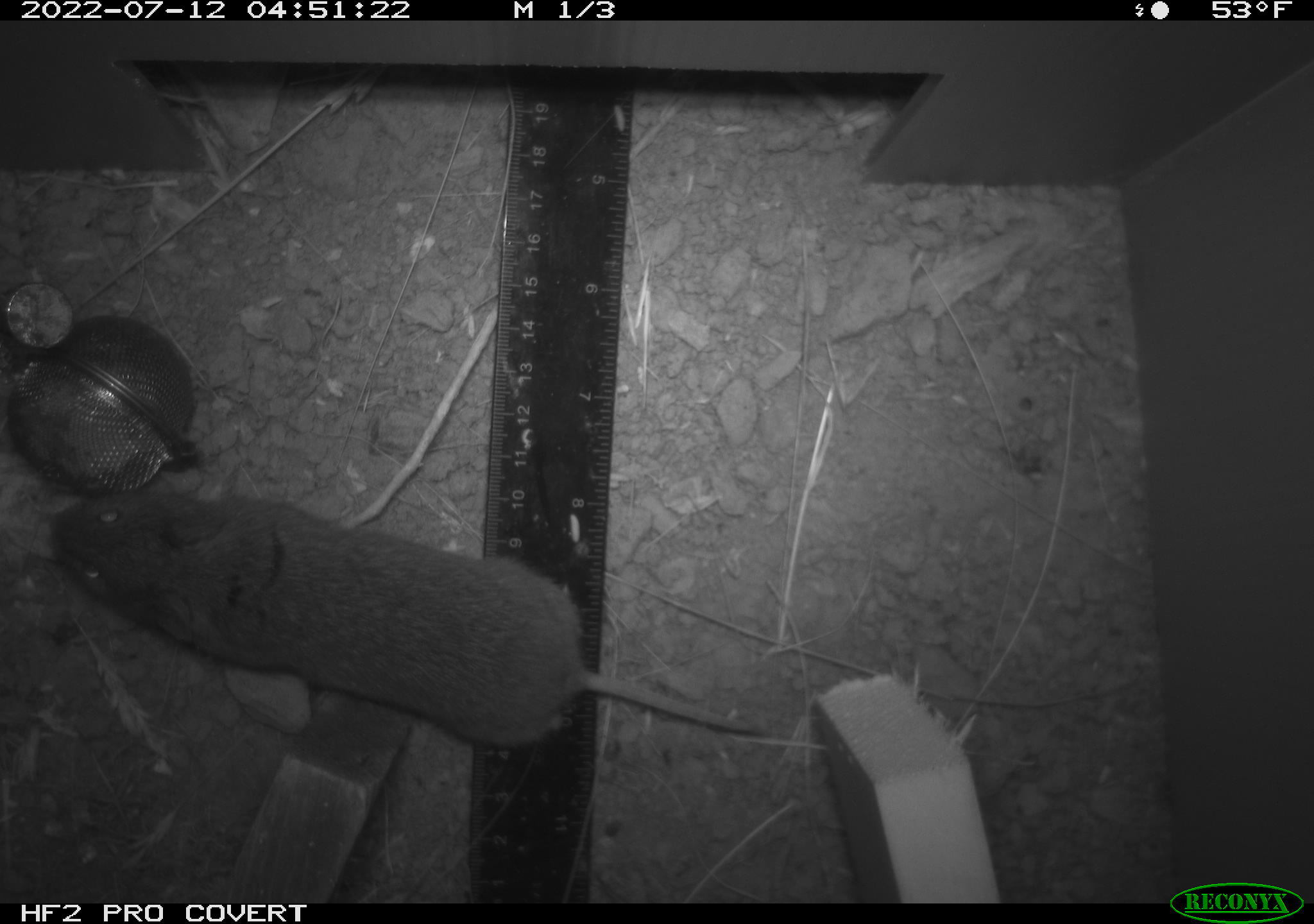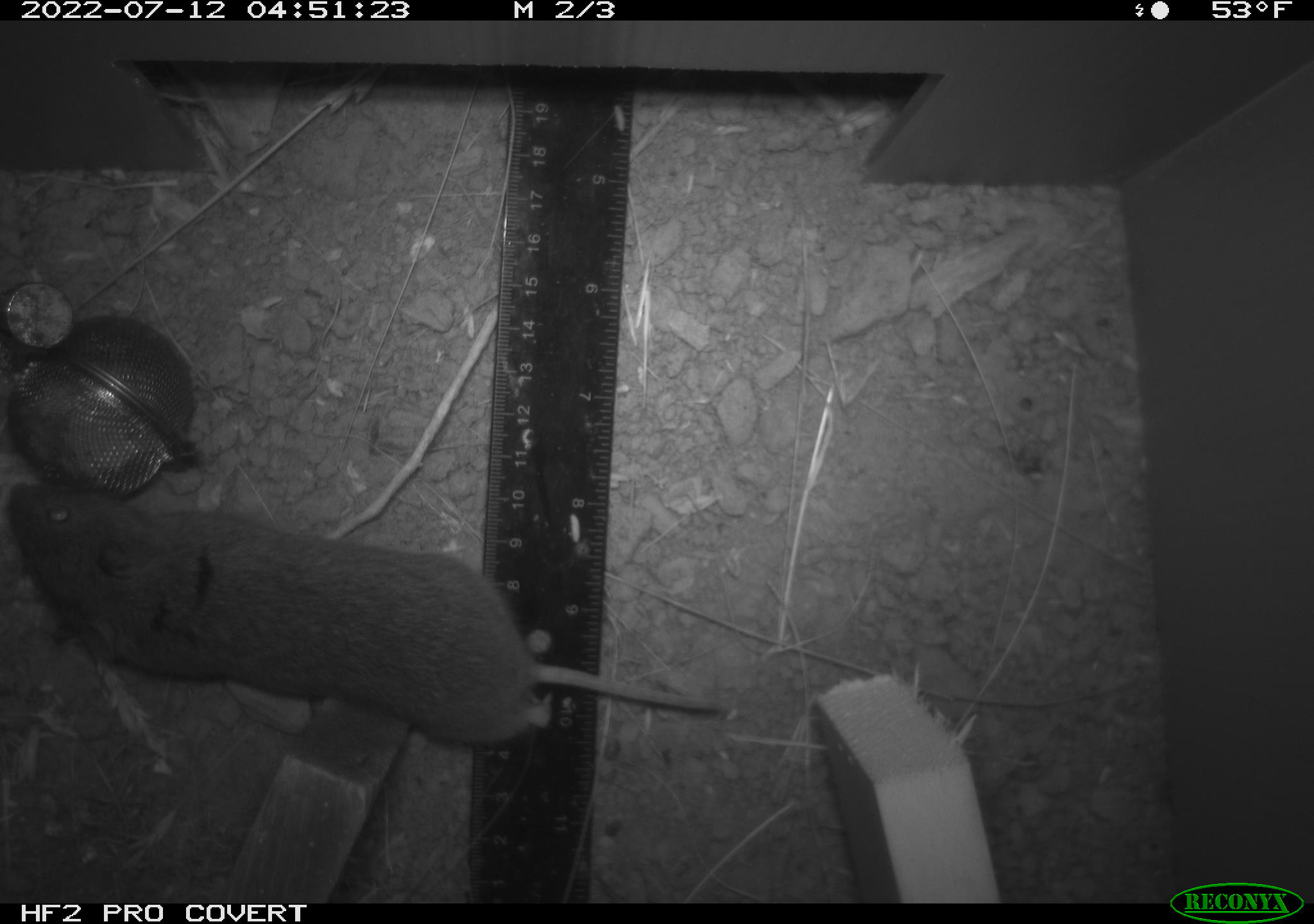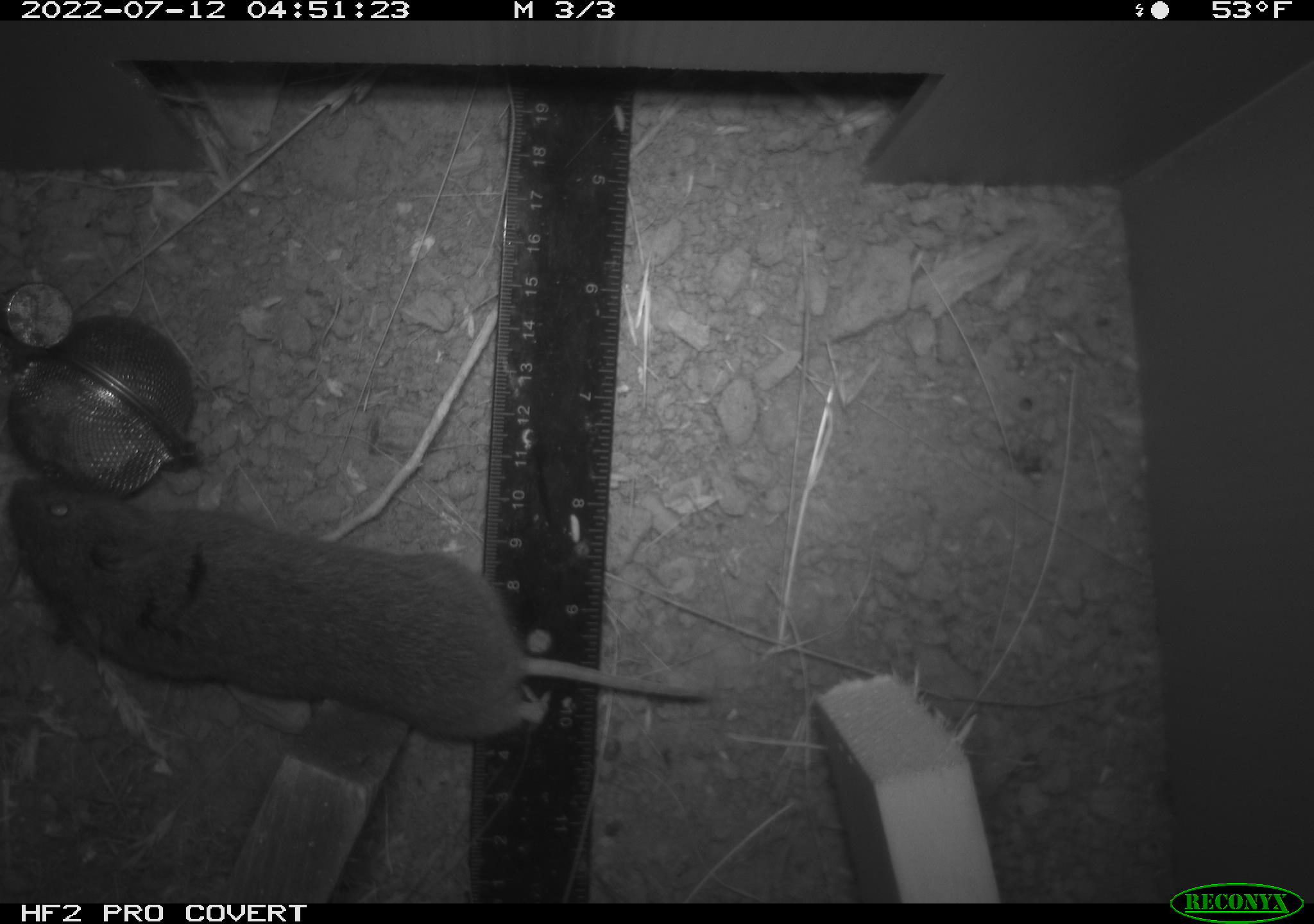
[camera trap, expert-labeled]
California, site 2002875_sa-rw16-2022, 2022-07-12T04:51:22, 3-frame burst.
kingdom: Animalia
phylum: Chordata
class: Mammalia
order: Rodentia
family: Cricetidae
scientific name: Arvicolinae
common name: voles, lemmings, and muskrats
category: arvicolinae subfamily